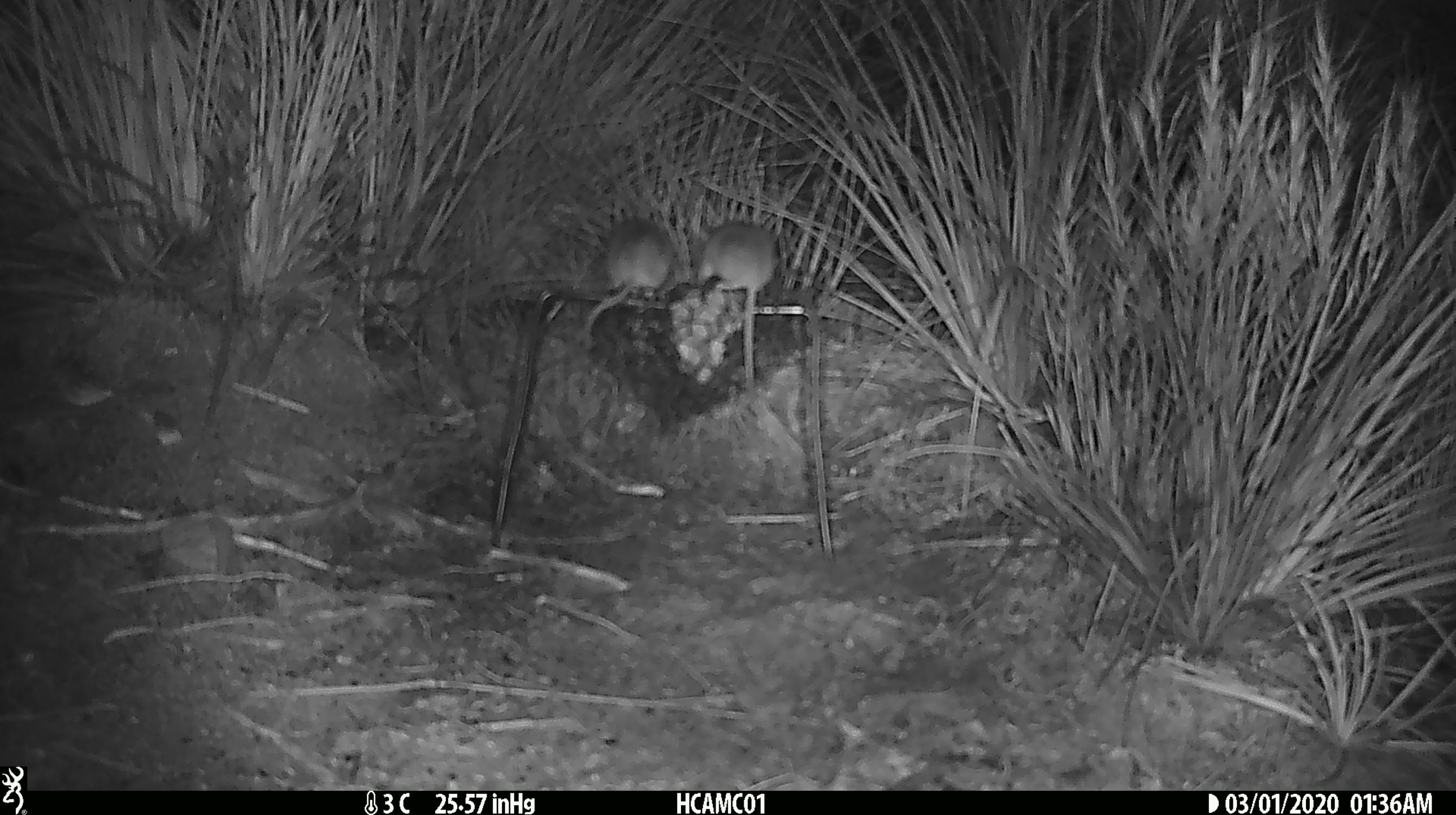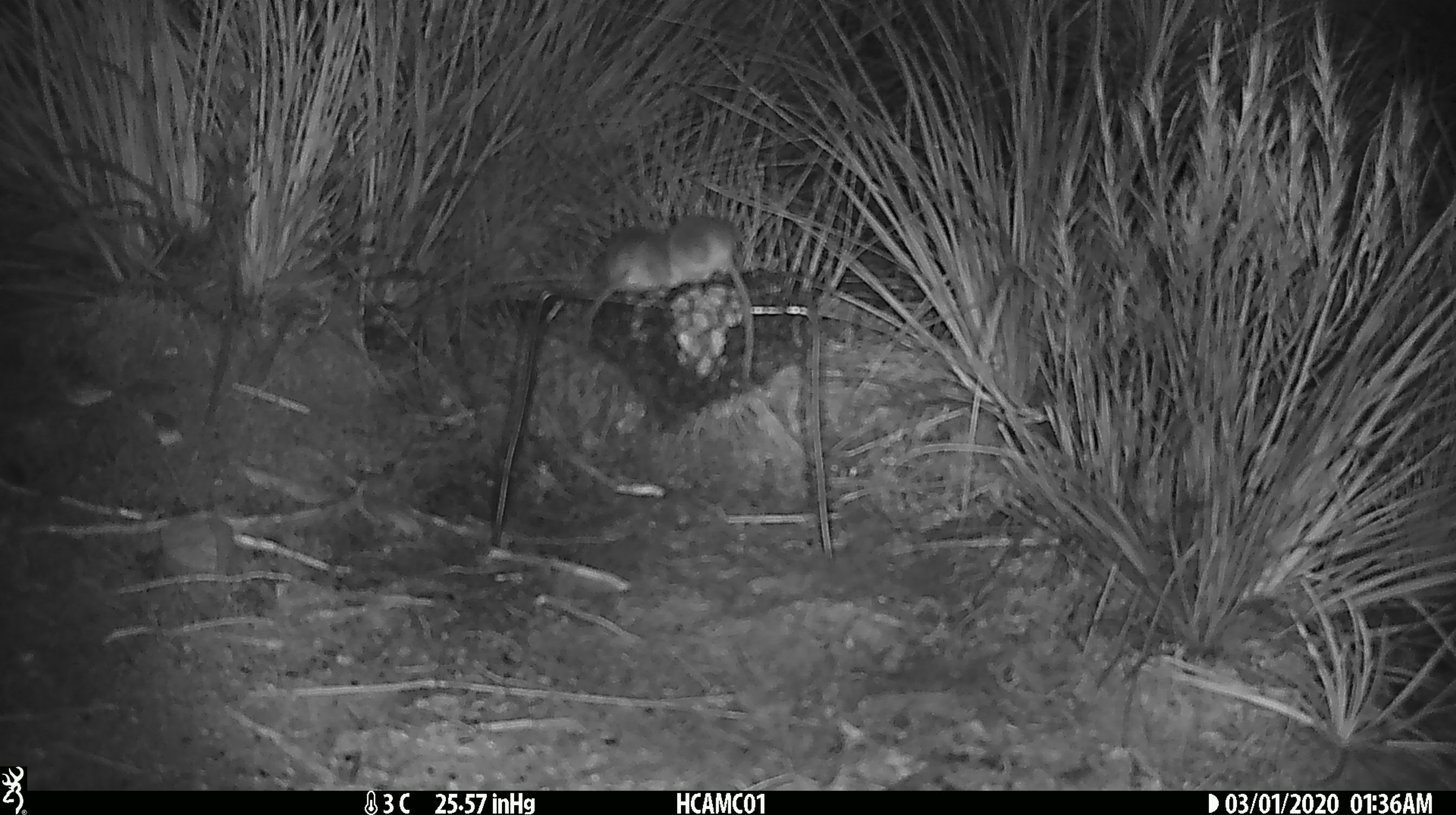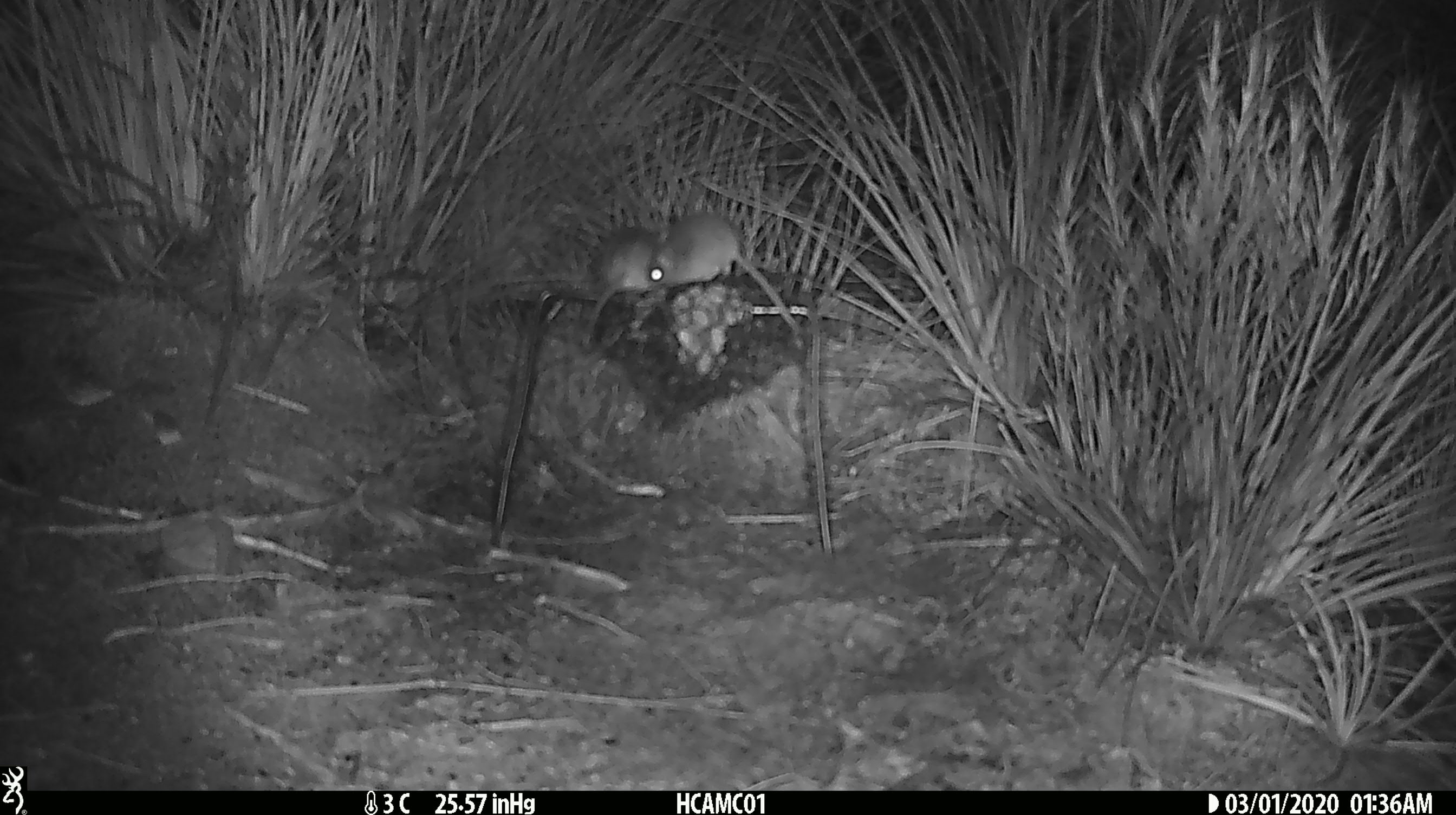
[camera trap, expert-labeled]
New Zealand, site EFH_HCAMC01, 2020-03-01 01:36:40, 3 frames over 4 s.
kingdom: Animalia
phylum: Chordata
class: Mammalia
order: Rodentia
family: Muridae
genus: Mus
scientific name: Mus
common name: mouse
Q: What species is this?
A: Mouse (Mus).